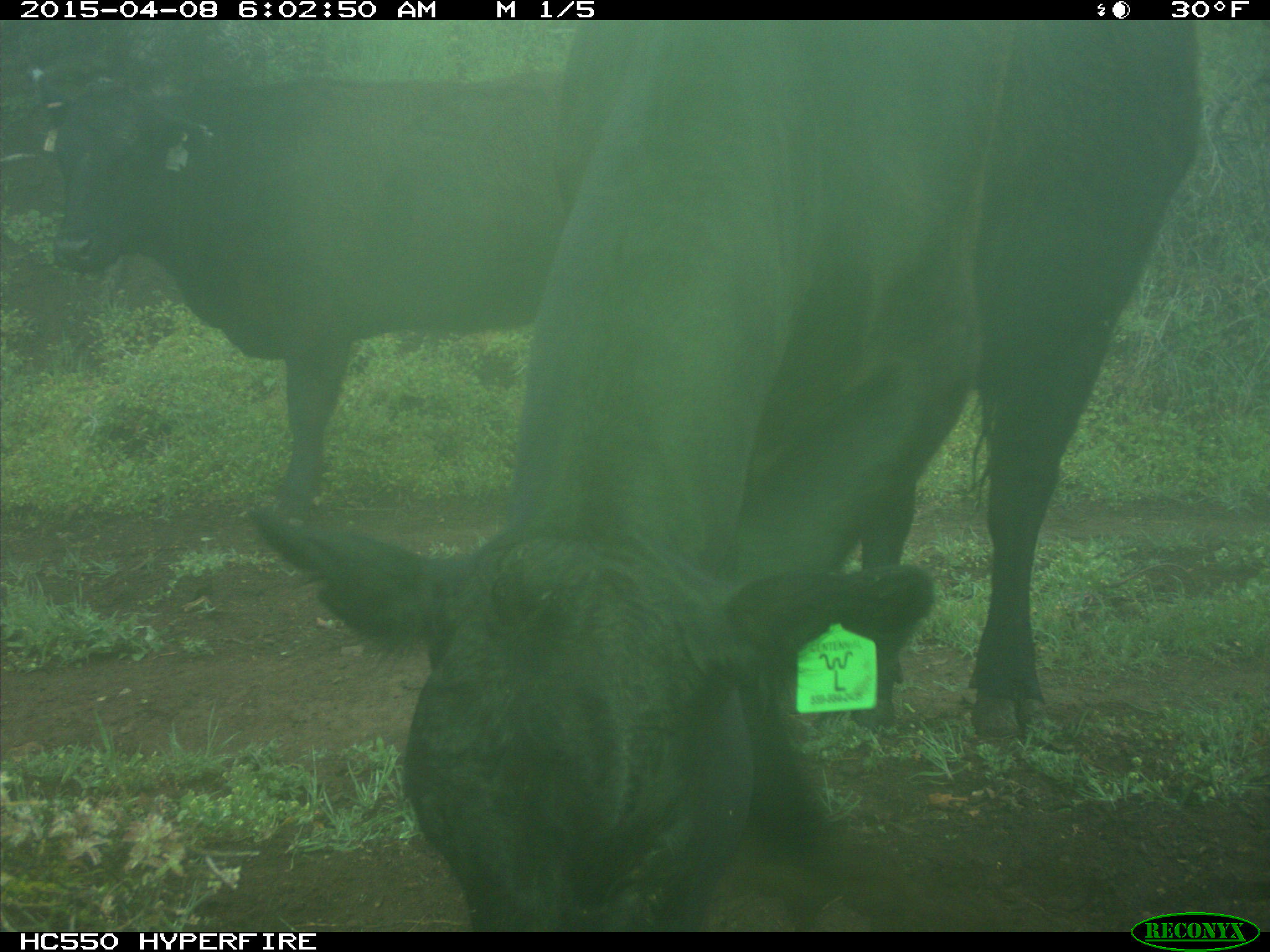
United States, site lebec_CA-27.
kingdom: Animalia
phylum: Chordata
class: Mammalia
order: Artiodactyla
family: Bovidae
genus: Bos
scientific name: Bos taurus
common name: domestic cow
Bos taurus (domestic cow).